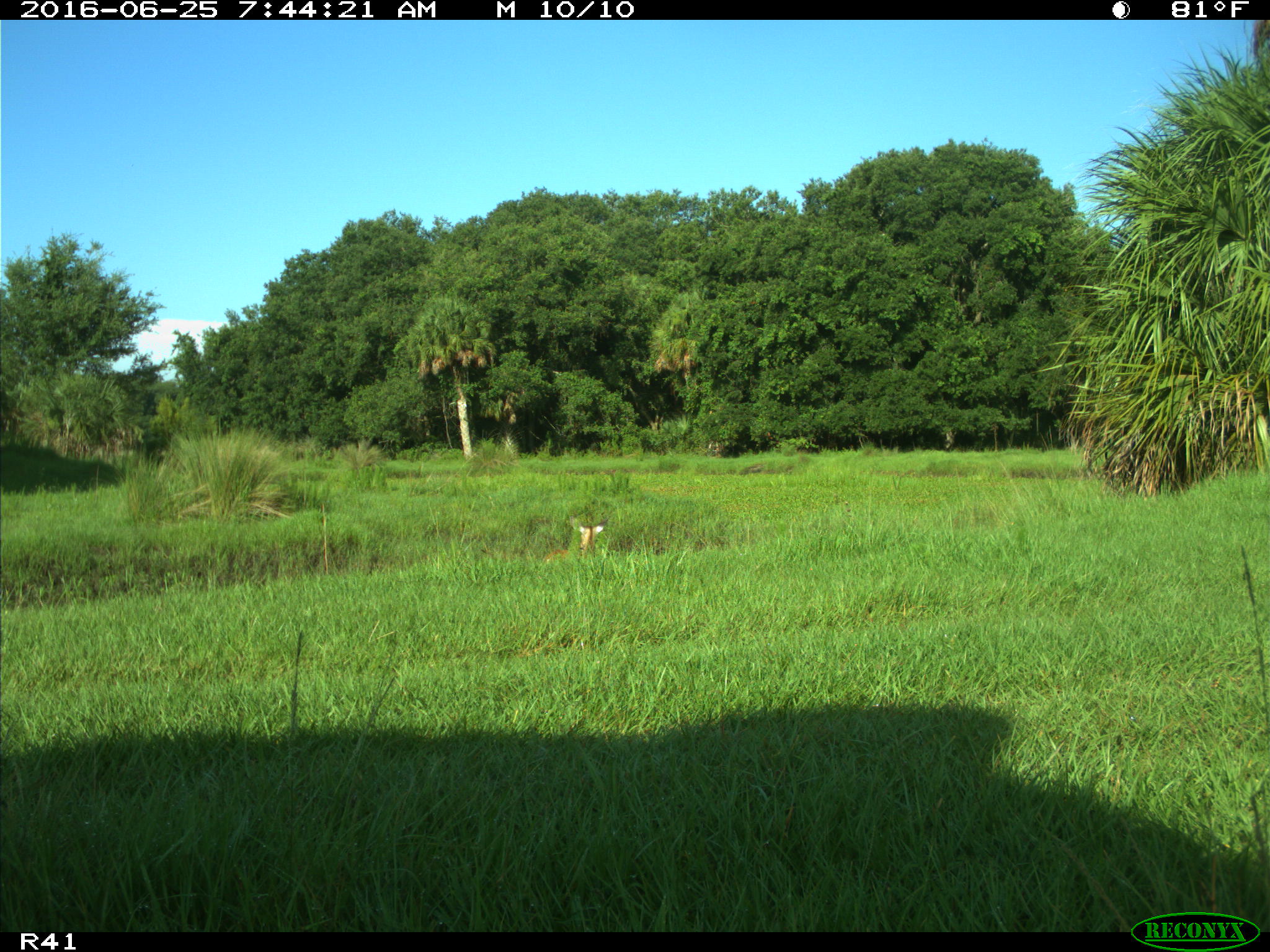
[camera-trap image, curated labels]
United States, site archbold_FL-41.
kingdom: Animalia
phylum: Chordata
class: Mammalia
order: Artiodactyla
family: Cervidae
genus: Odocoileus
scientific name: Odocoileus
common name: deer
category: unidentified deer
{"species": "unidentified deer (deer) (Odocoileus)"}